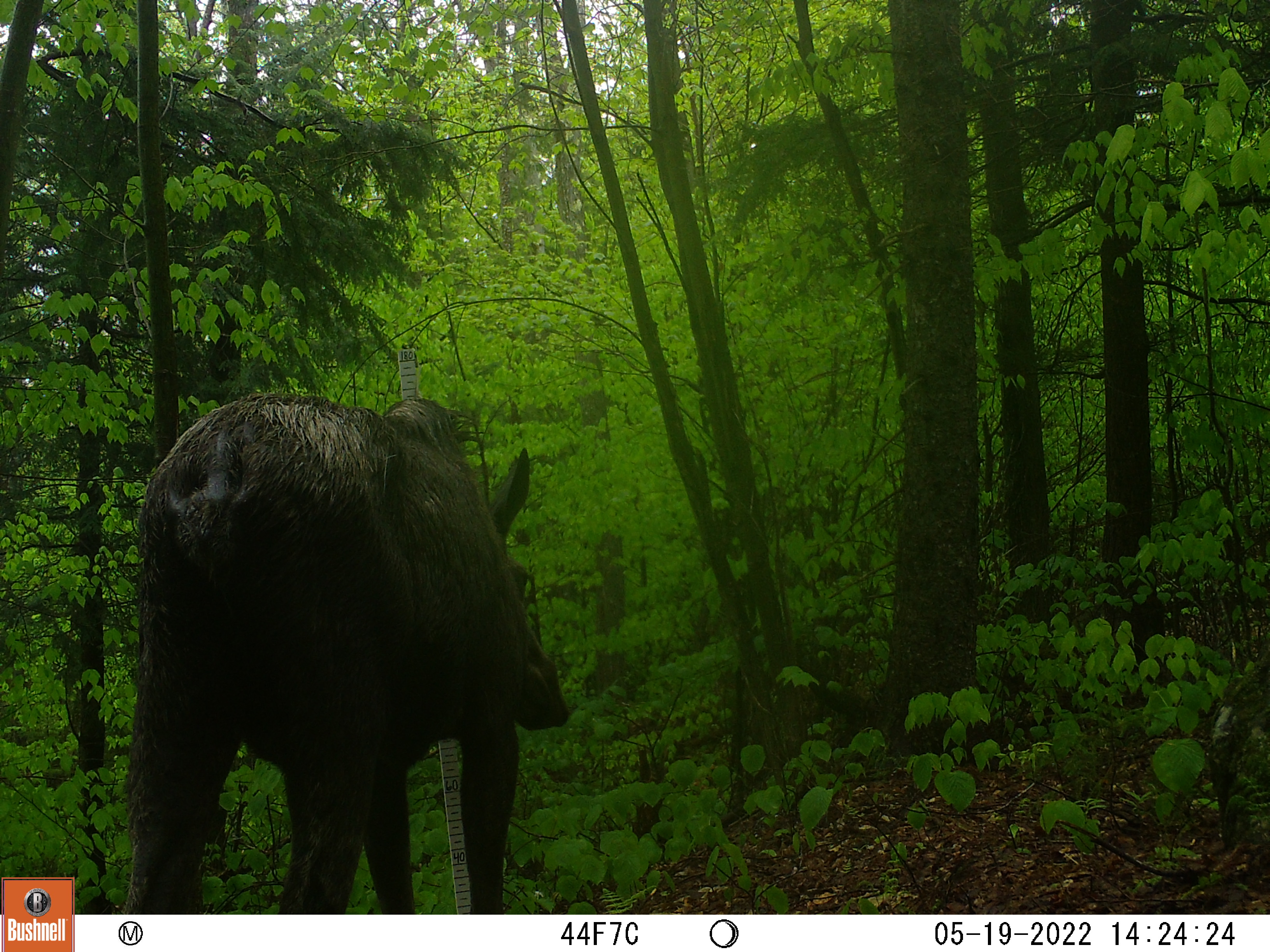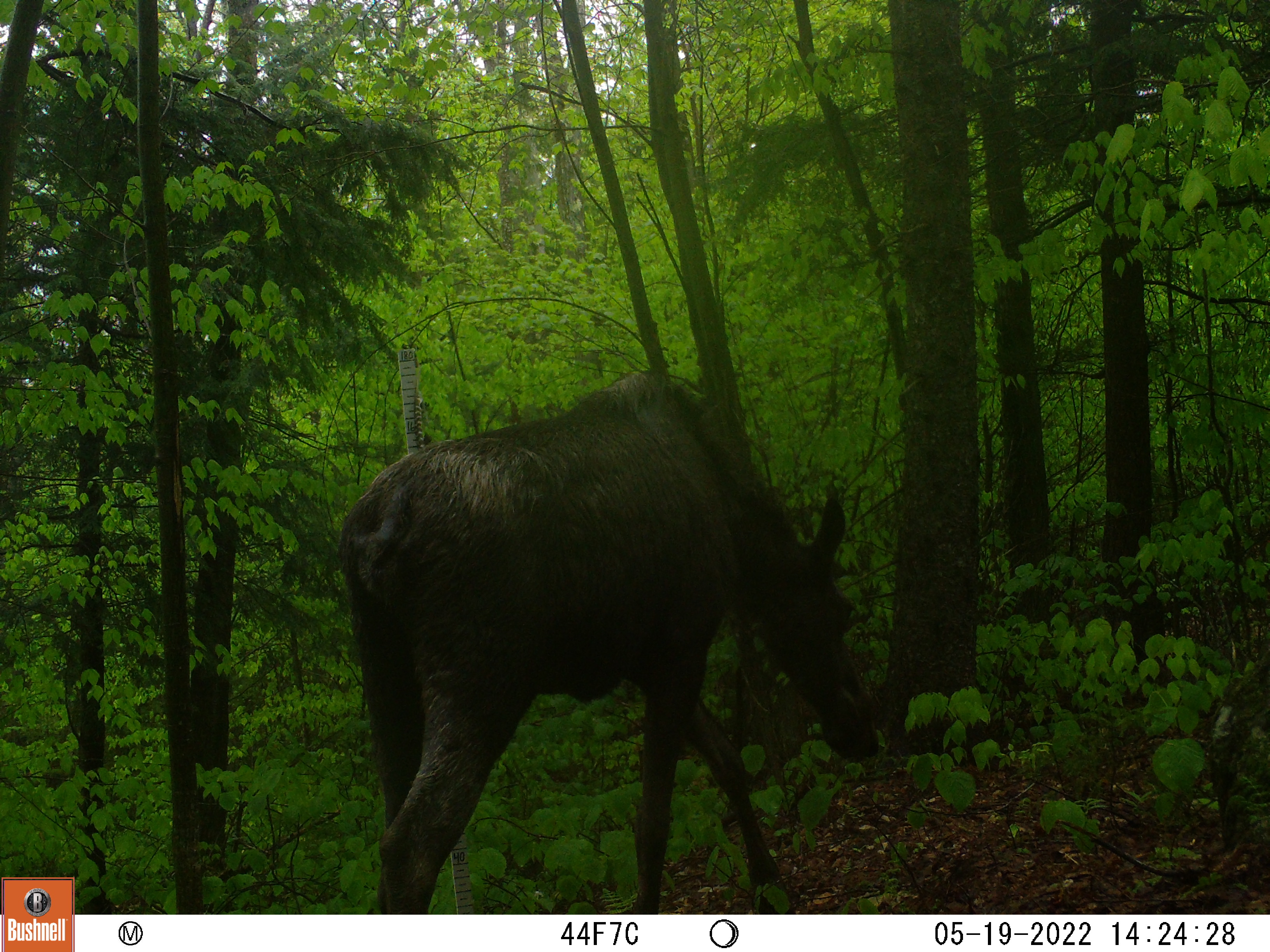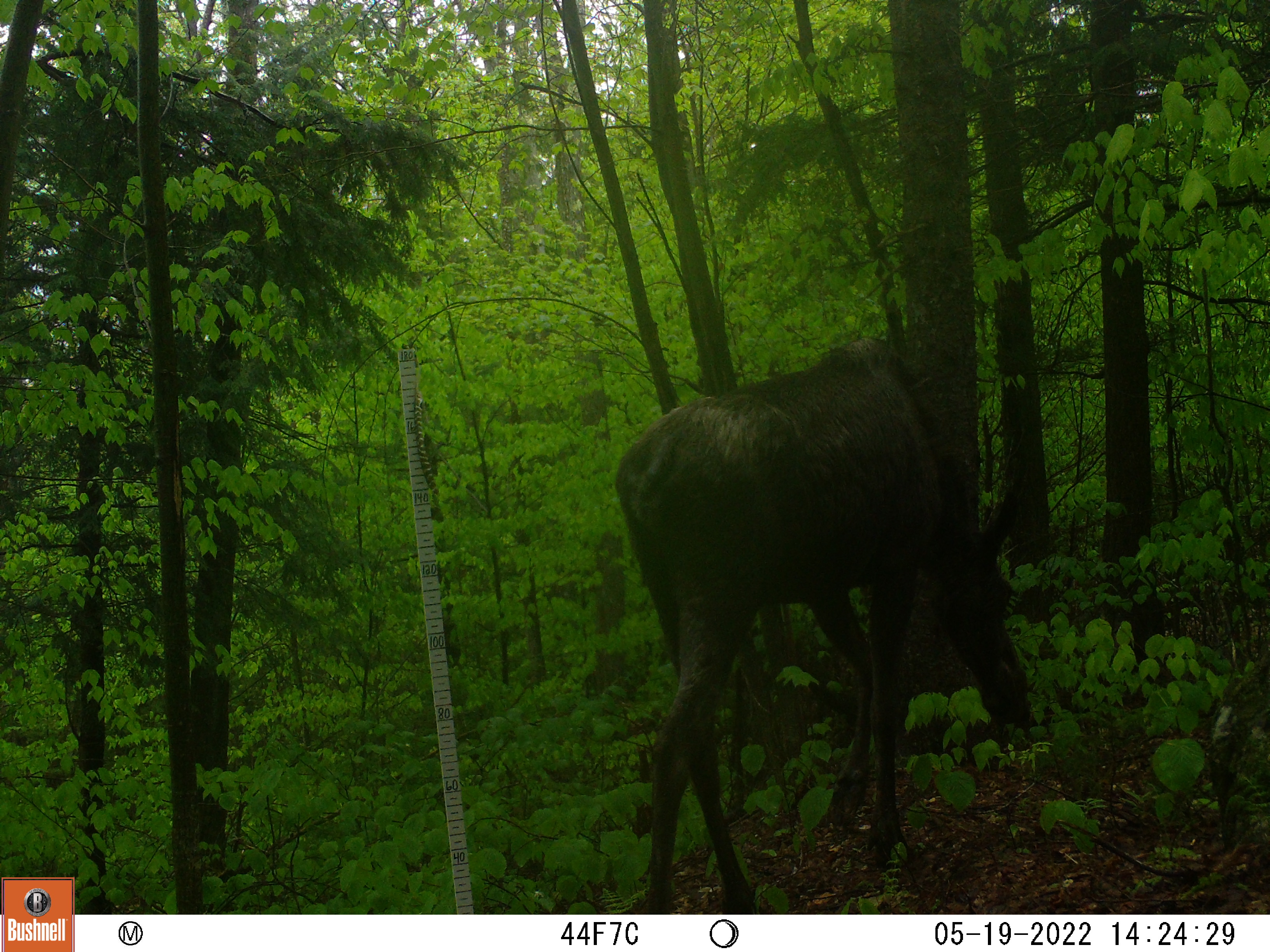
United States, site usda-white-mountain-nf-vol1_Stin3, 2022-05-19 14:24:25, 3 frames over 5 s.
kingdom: Animalia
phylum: Chordata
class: Mammalia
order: Artiodactyla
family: Cervidae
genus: Alces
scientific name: Alces alces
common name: moose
Moose (Alces alces).